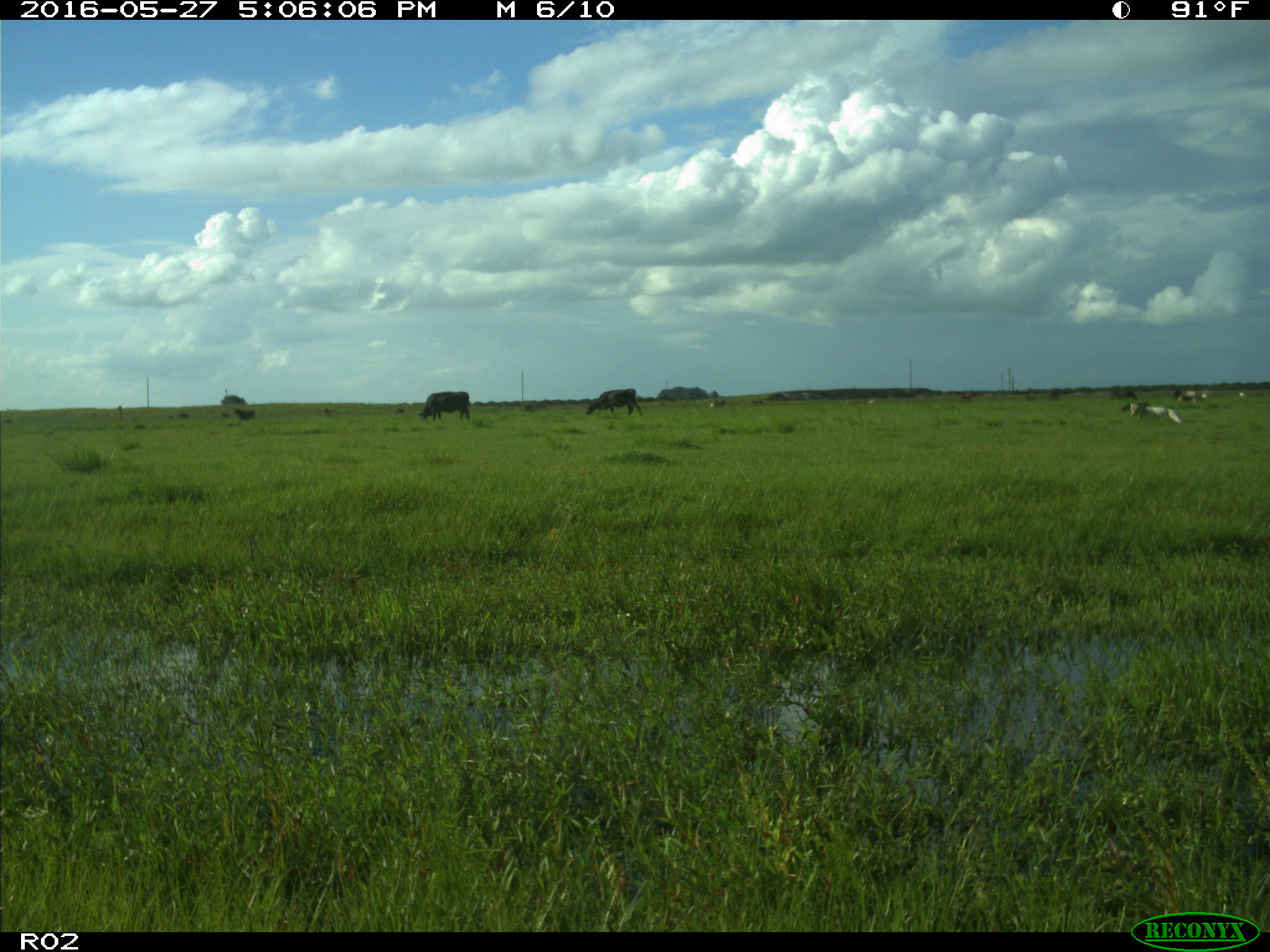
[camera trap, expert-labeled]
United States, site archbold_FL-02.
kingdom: Animalia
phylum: Chordata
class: Mammalia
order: Artiodactyla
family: Bovidae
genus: Bos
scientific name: Bos taurus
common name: domestic cow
Bos taurus (domestic cow).